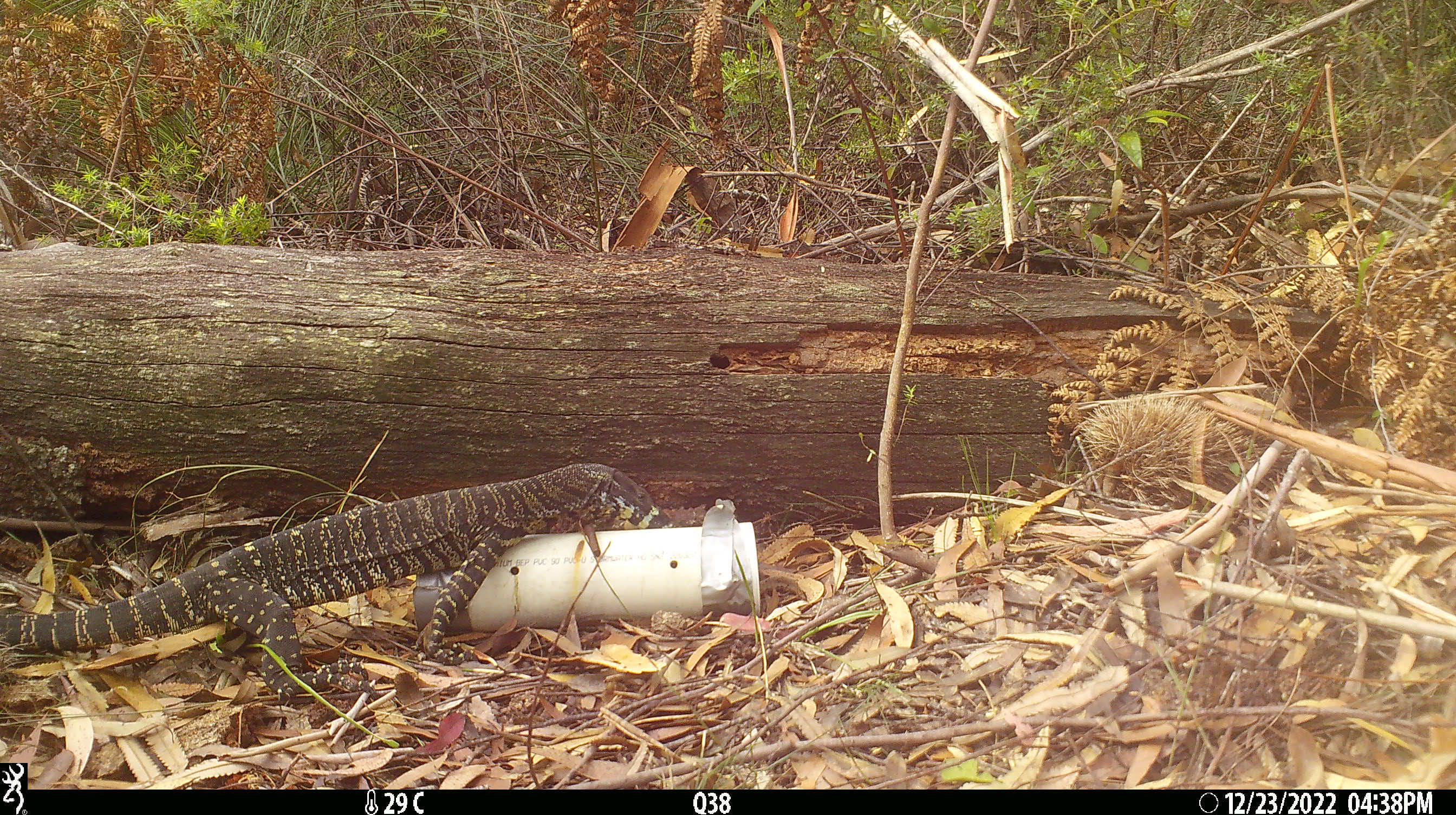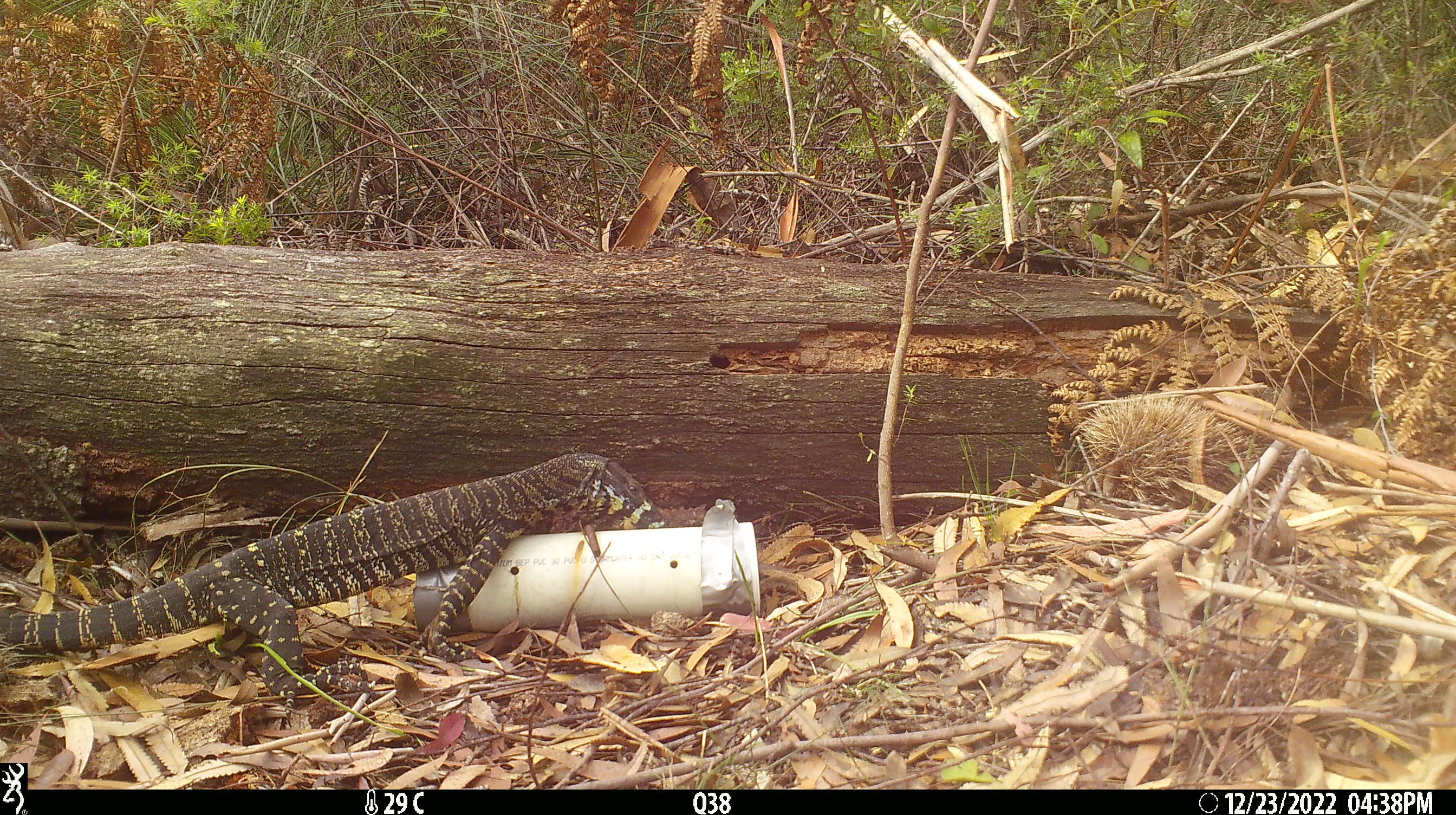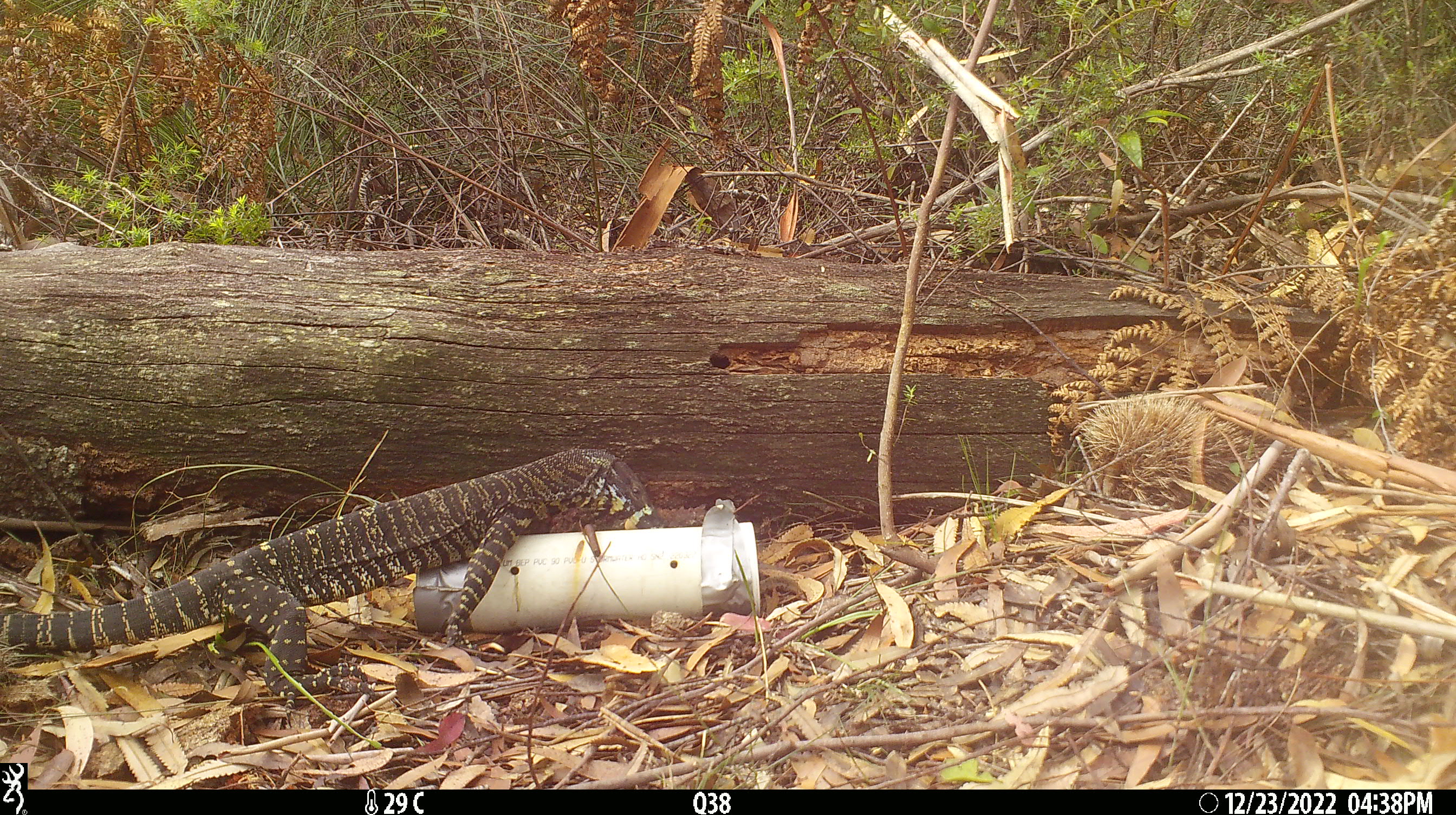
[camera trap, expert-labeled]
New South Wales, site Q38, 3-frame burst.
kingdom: Animalia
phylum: Chordata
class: Reptilia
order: Squamata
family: Varanidae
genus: Varanus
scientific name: Varanus varius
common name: lace monitor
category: goanna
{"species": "goanna (lace monitor) (Varanus varius)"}